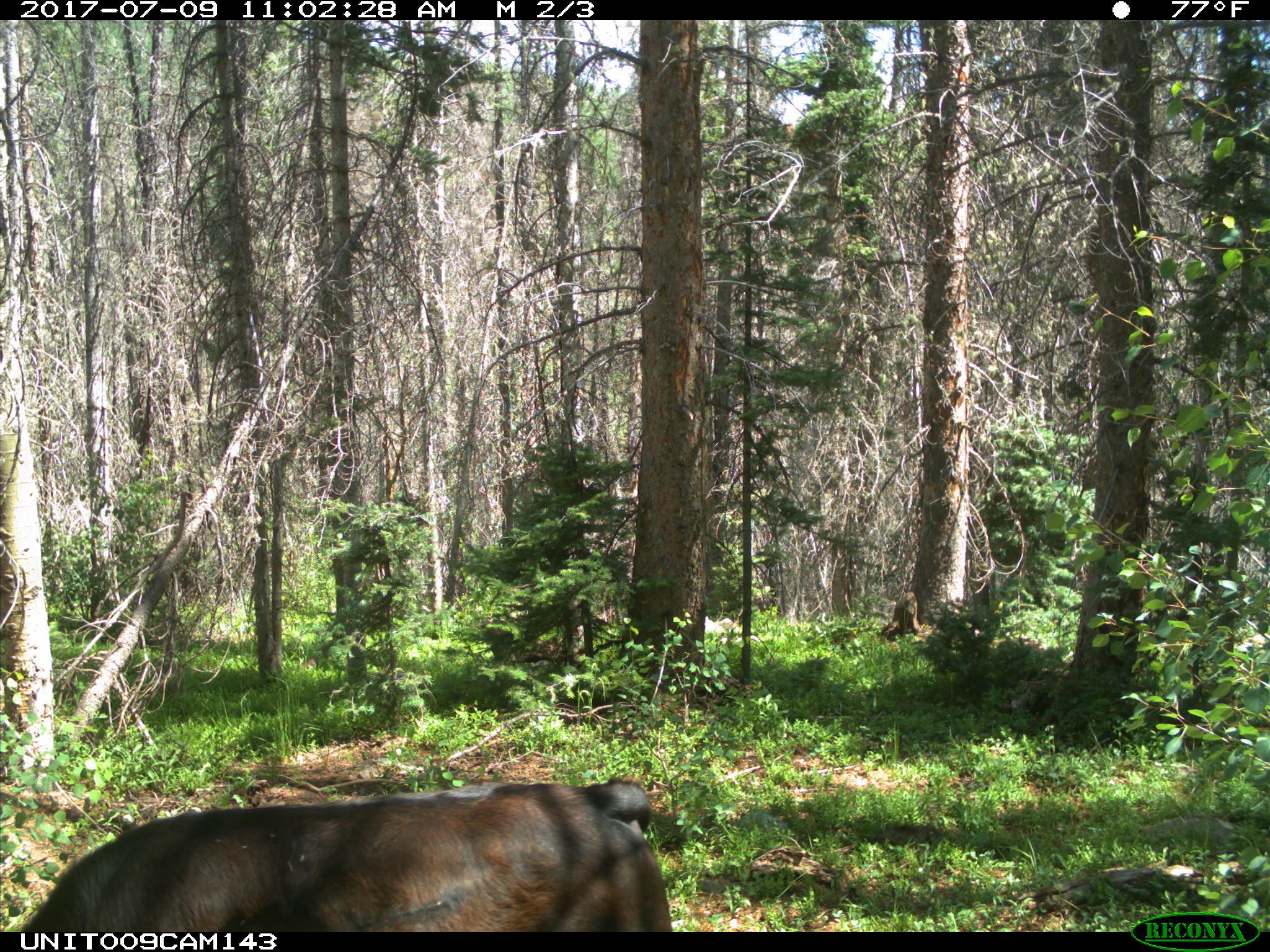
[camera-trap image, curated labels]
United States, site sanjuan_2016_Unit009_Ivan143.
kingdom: Animalia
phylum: Chordata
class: Mammalia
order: Artiodactyla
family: Bovidae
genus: Bos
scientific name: Bos taurus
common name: domestic cow